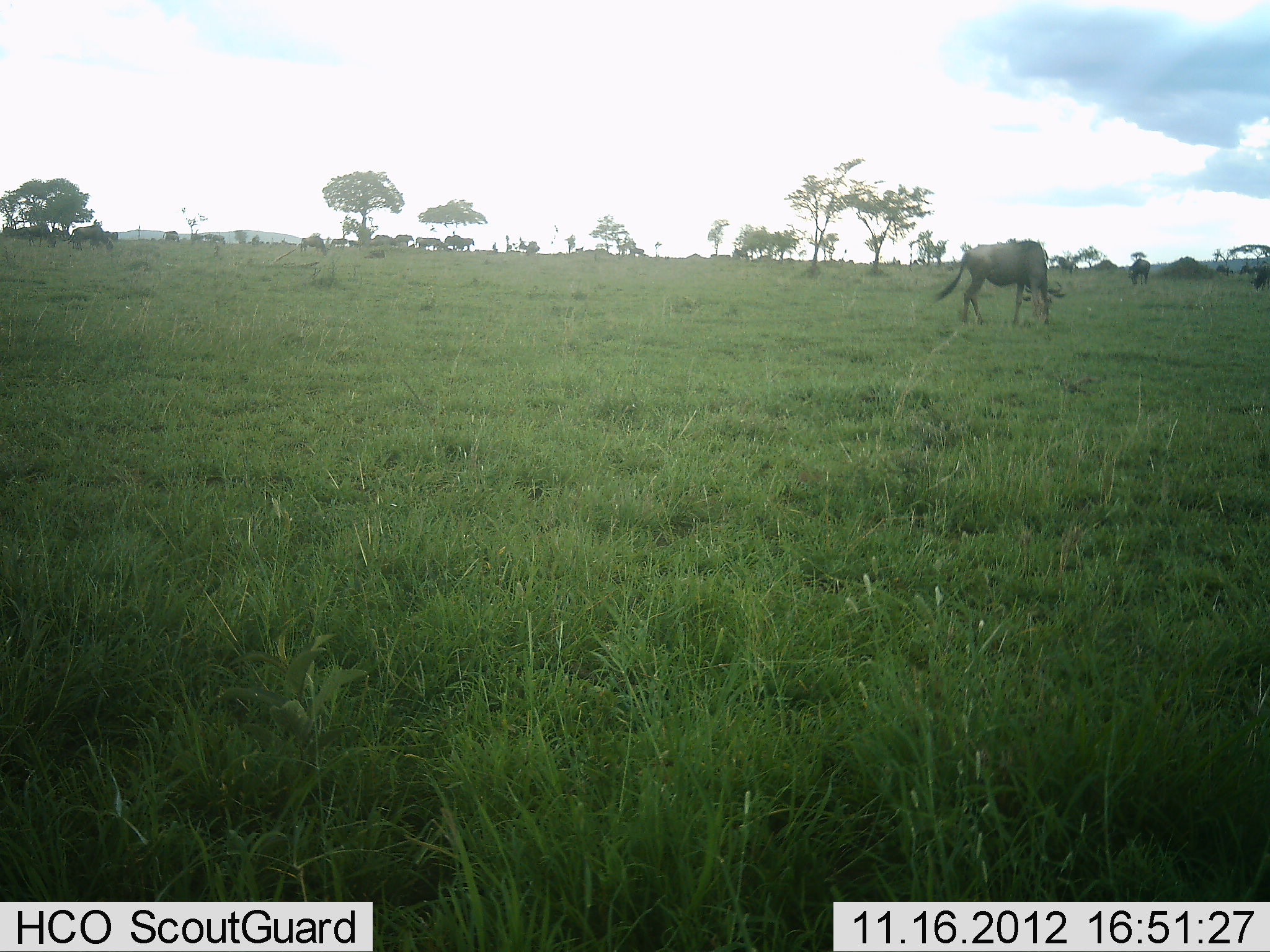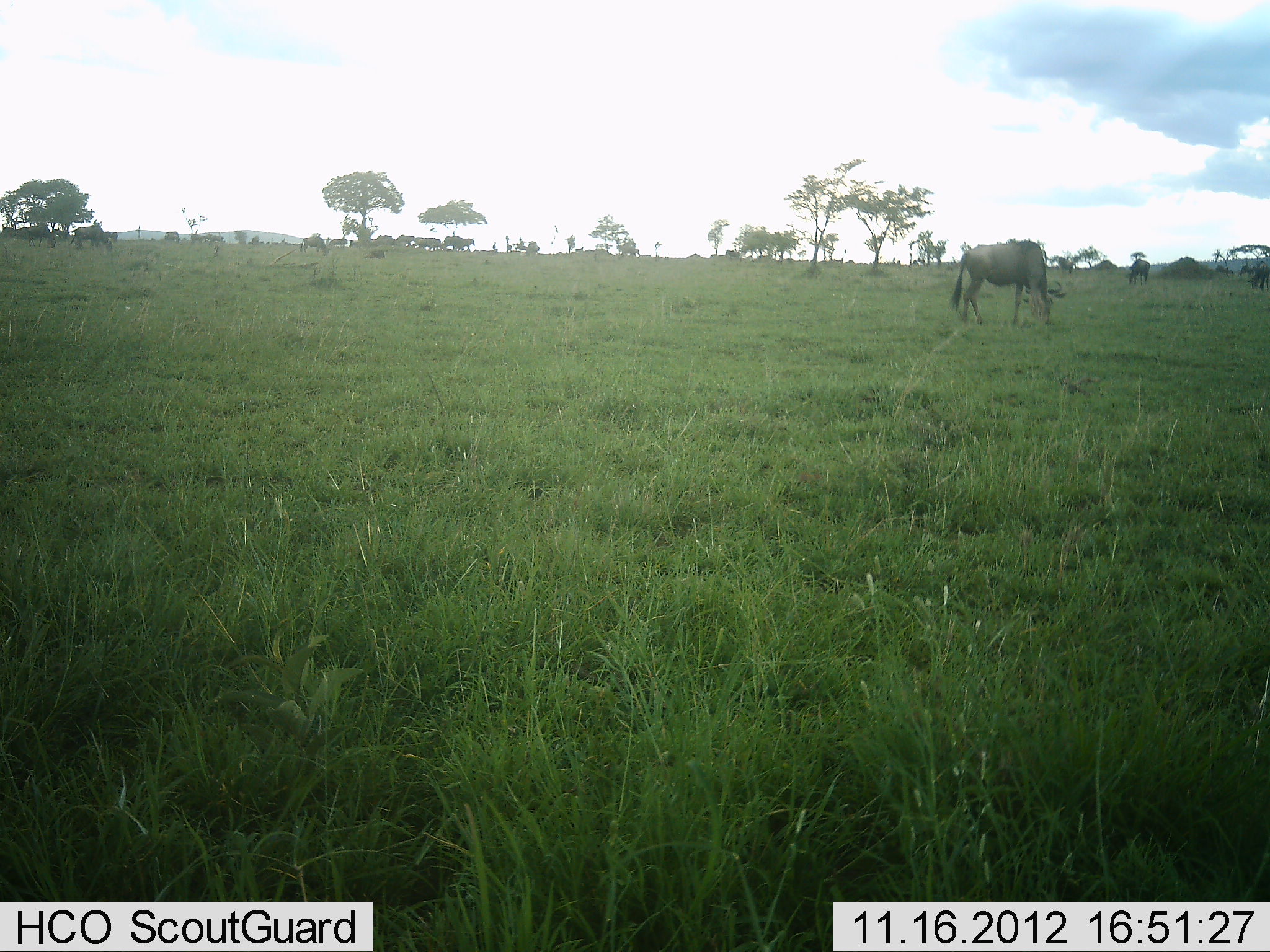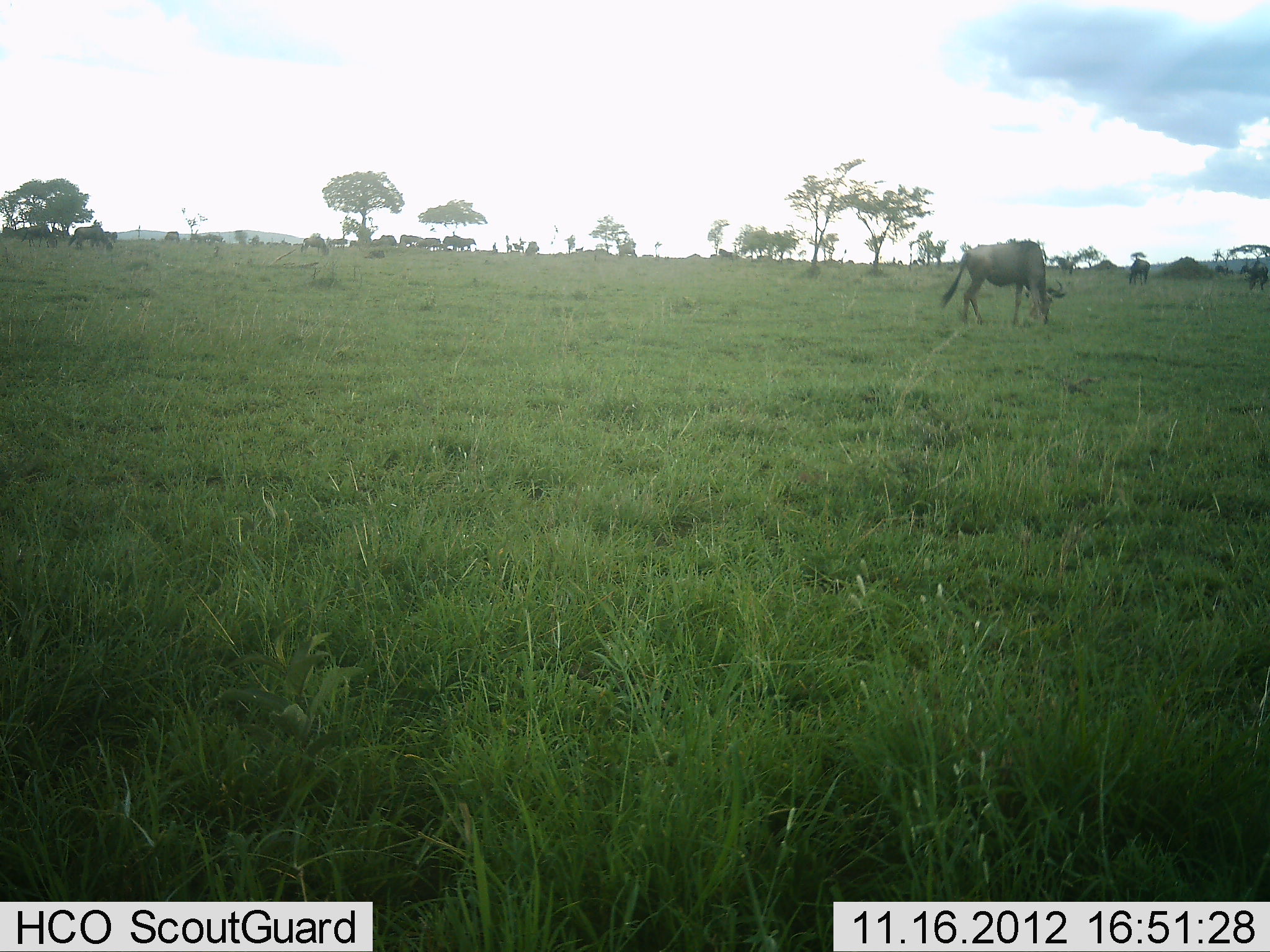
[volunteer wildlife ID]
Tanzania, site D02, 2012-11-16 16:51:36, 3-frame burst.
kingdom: Animalia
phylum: Chordata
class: Mammalia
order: Artiodactyla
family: Bovidae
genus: Connochaetes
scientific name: Connochaetes taurinus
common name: blue wildebeest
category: wildebeest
Wildebeest (blue wildebeest) (Connochaetes taurinus), count 11-50. Behavior (volunteer vote fractions): standing 60%, resting 0%, moving 70%, interacting 0%. Young present (vote fraction): 0%. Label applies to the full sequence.